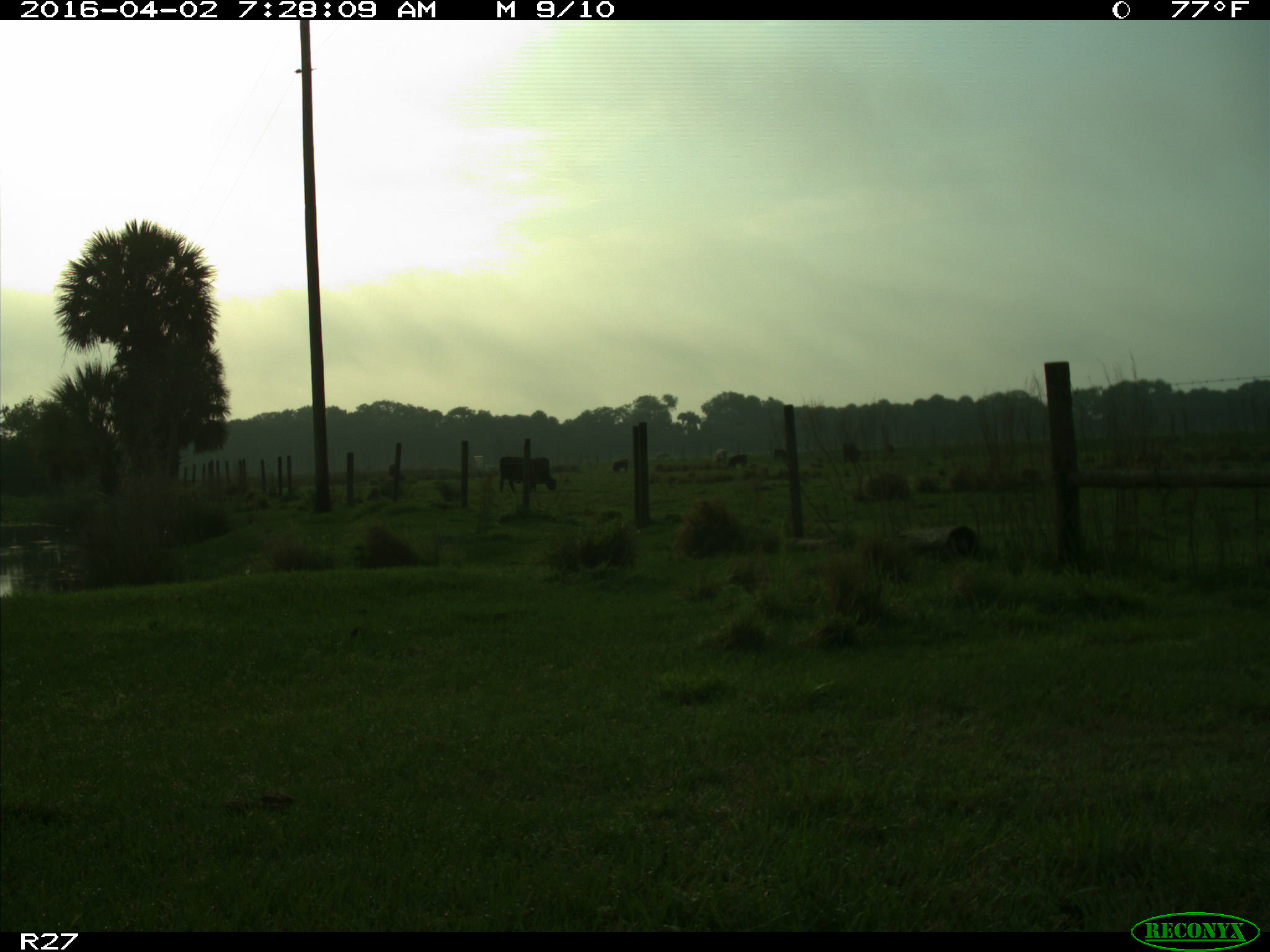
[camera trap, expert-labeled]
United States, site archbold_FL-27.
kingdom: Animalia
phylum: Chordata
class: Mammalia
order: Artiodactyla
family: Bovidae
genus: Bos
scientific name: Bos taurus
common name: domestic cow